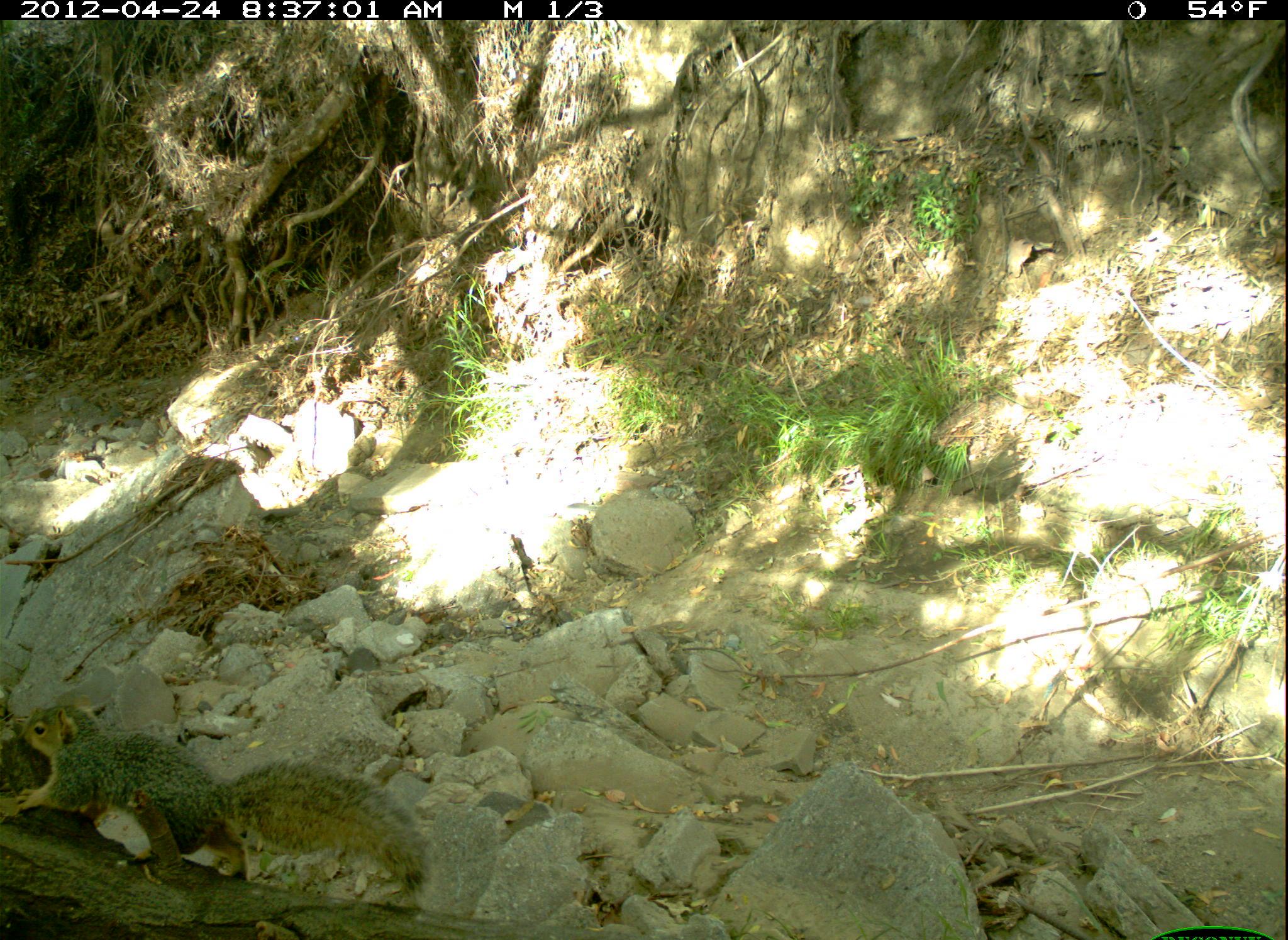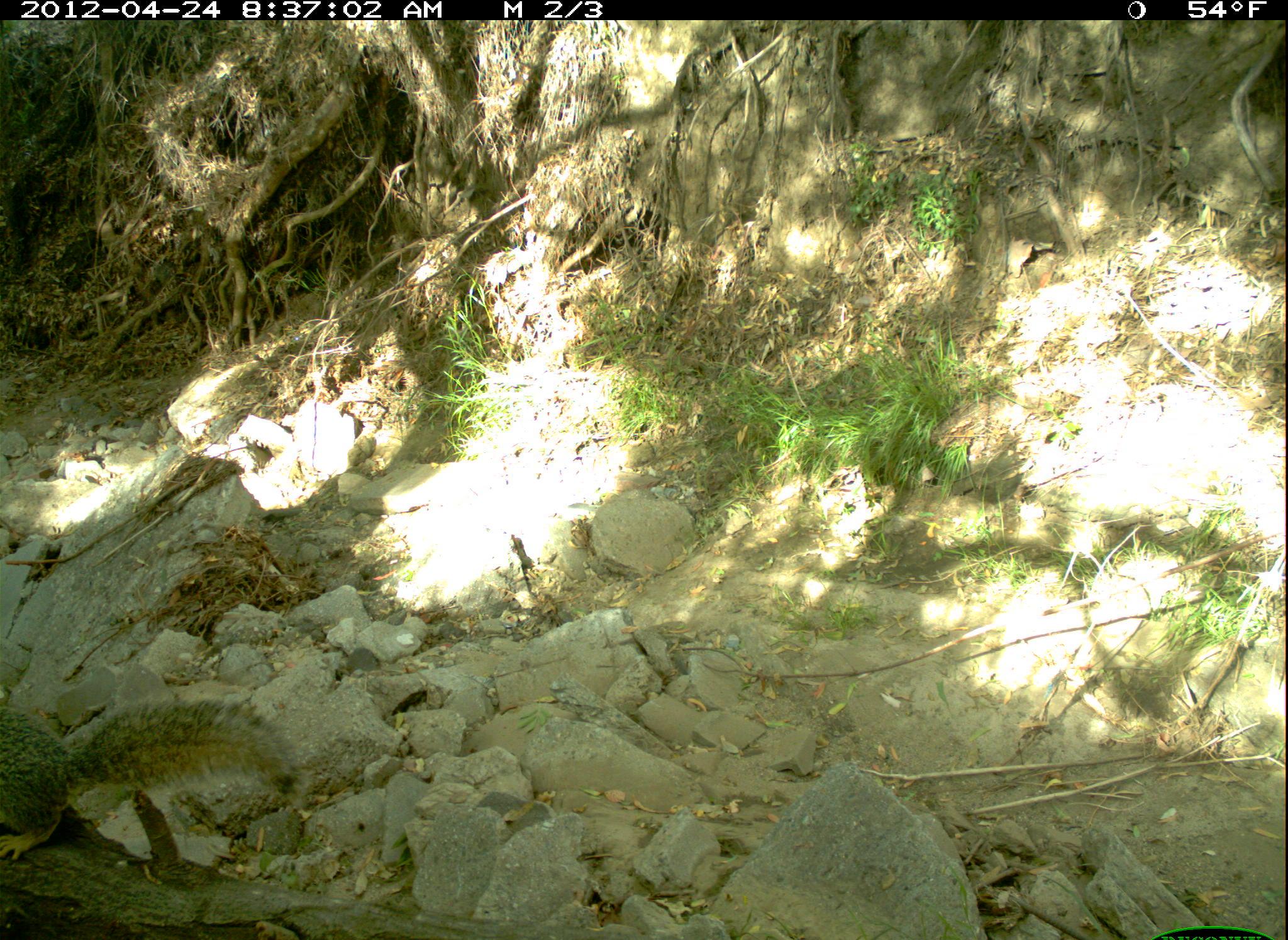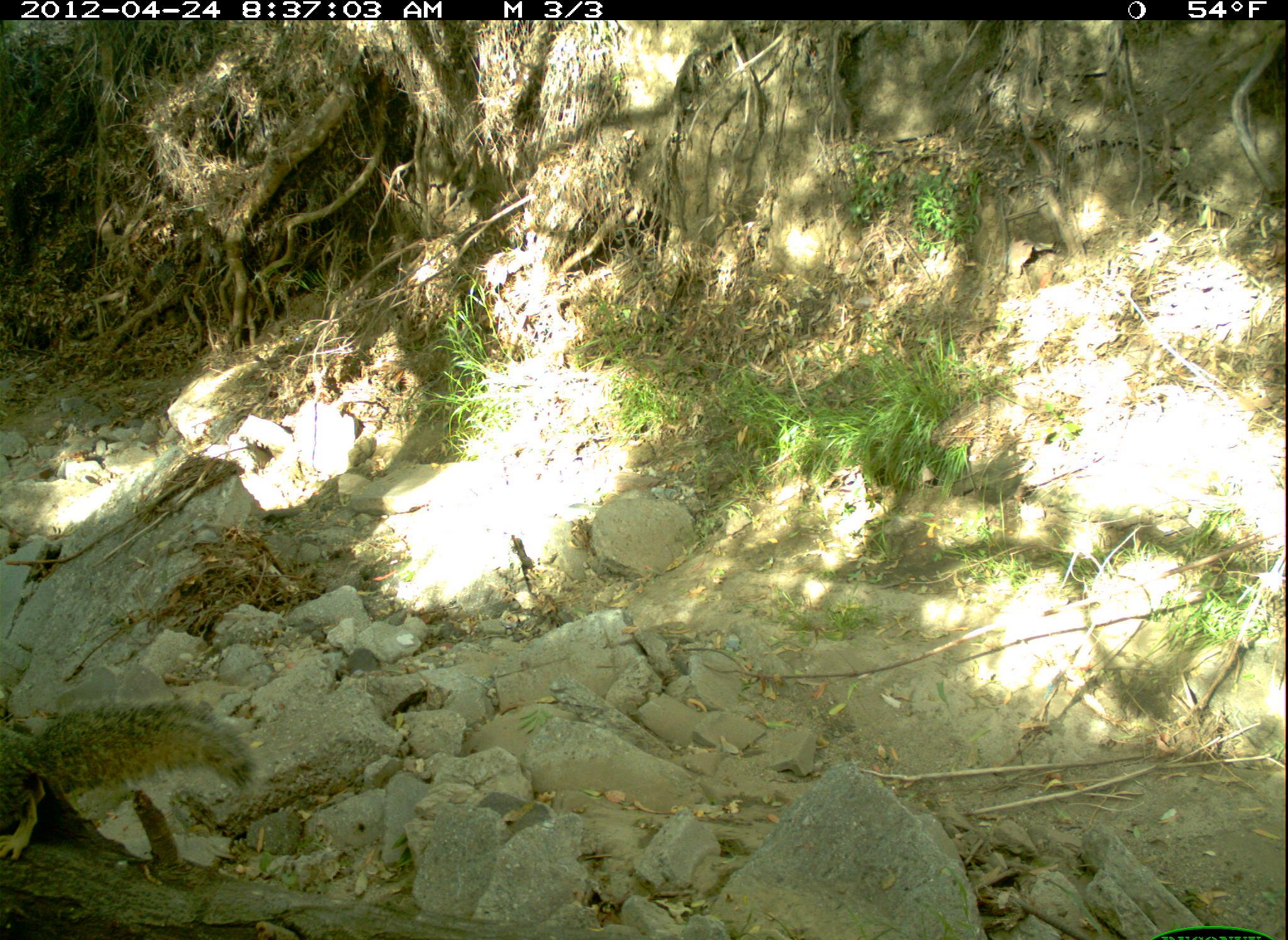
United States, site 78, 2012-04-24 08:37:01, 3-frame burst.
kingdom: Animalia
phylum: Chordata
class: Mammalia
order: Rodentia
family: Sciuridae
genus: Sciurus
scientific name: Sciurus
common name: squirrel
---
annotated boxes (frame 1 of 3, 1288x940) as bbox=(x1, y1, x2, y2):
squirrel: bbox=(0, 678, 462, 928)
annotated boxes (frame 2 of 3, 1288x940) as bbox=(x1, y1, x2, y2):
squirrel: bbox=(0, 686, 303, 860)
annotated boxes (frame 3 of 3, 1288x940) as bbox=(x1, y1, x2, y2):
squirrel: bbox=(2, 680, 279, 891)